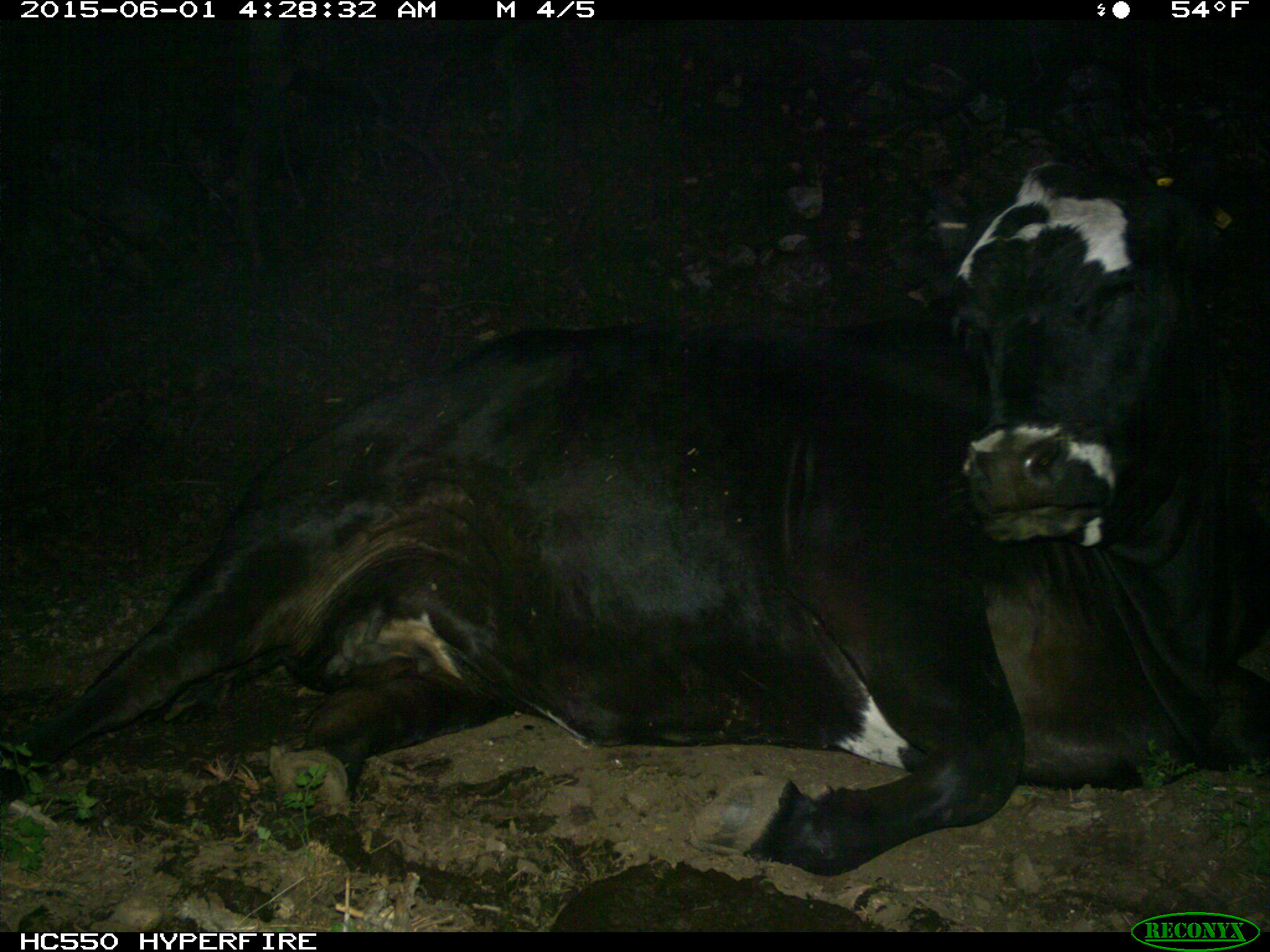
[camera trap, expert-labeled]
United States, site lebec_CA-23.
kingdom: Animalia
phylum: Chordata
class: Mammalia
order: Artiodactyla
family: Bovidae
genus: Bos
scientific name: Bos taurus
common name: domestic cow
Bos taurus (domestic cow).